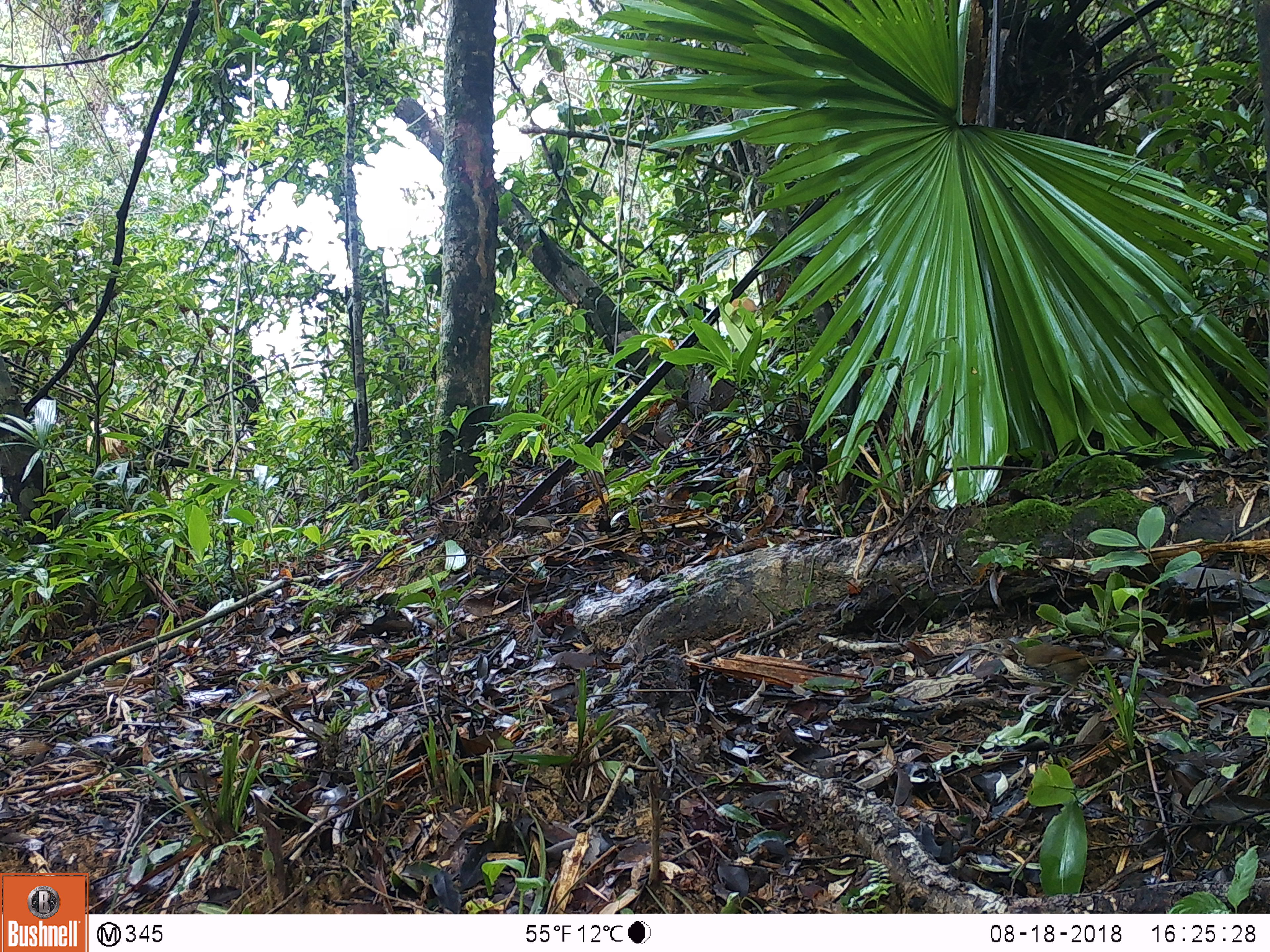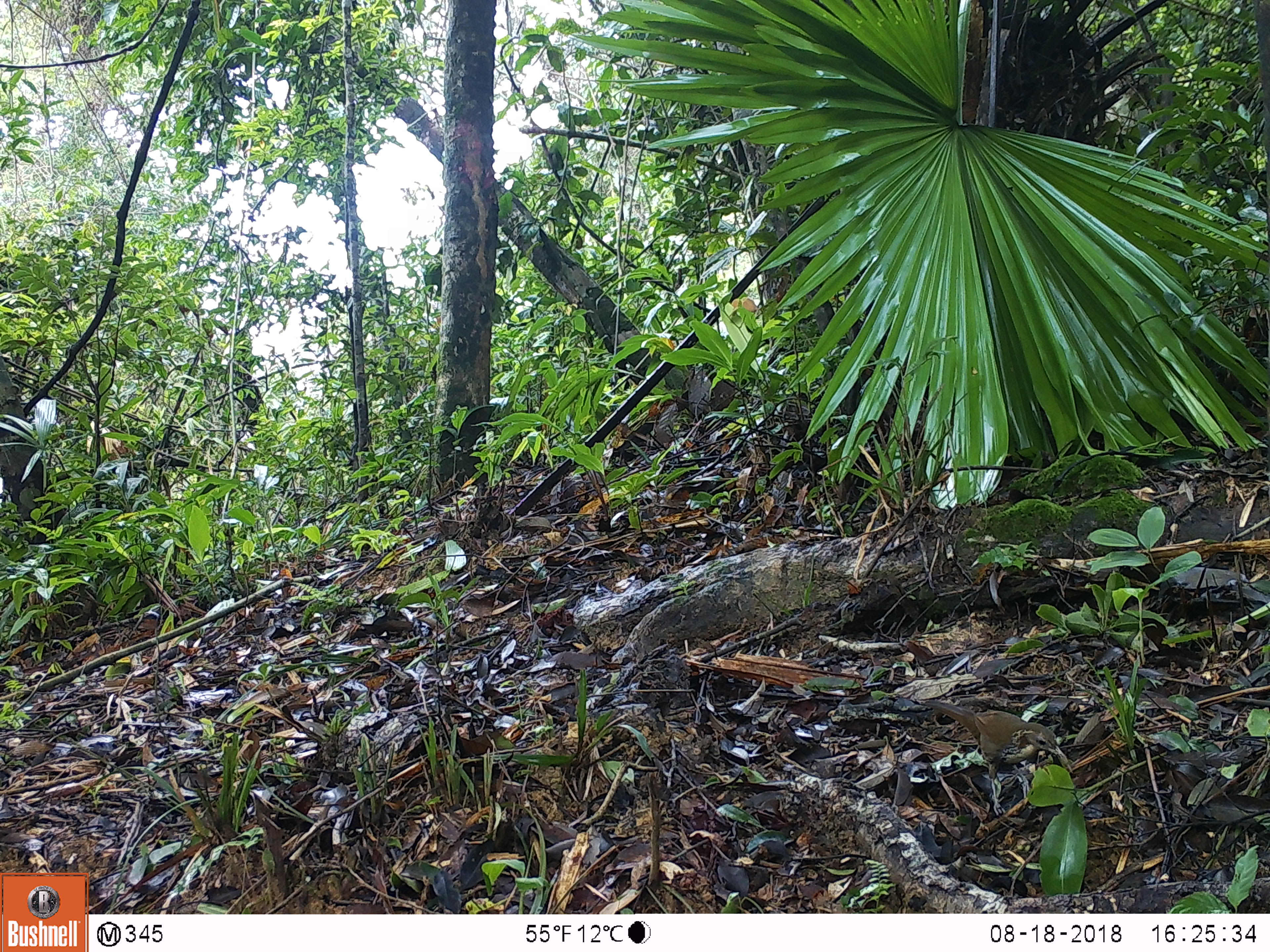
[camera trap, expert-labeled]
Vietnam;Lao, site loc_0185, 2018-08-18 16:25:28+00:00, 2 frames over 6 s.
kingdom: Animalia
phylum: Chordata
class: Aves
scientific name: Aves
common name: bird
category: unidentified bird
Unidentified bird (bird) (Aves). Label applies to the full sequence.